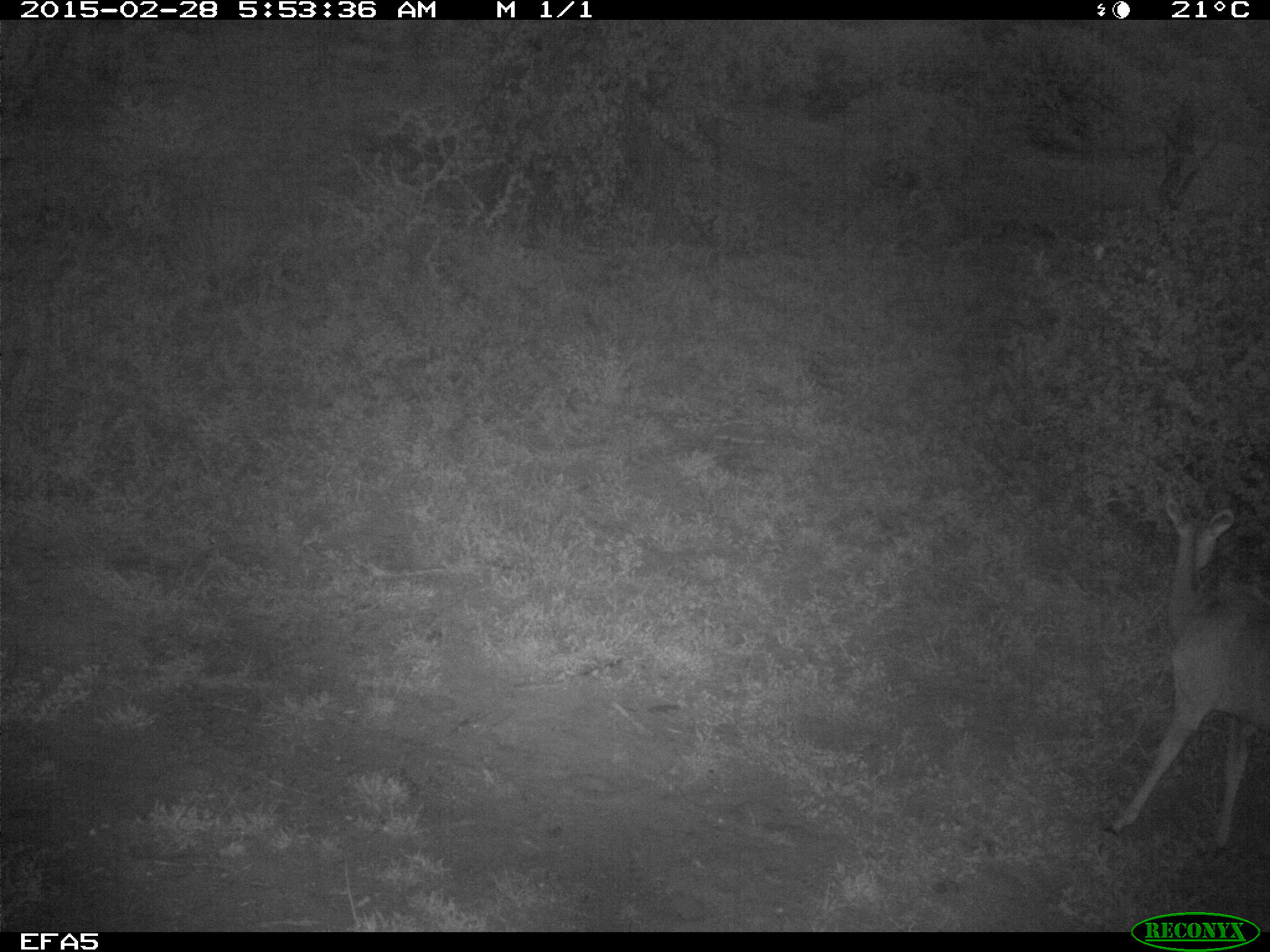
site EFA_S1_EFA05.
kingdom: Animalia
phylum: Chordata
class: Mammalia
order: Artiodactyla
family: Bovidae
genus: Tragelaphus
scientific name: Tragelaphus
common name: kudu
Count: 1.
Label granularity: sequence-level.